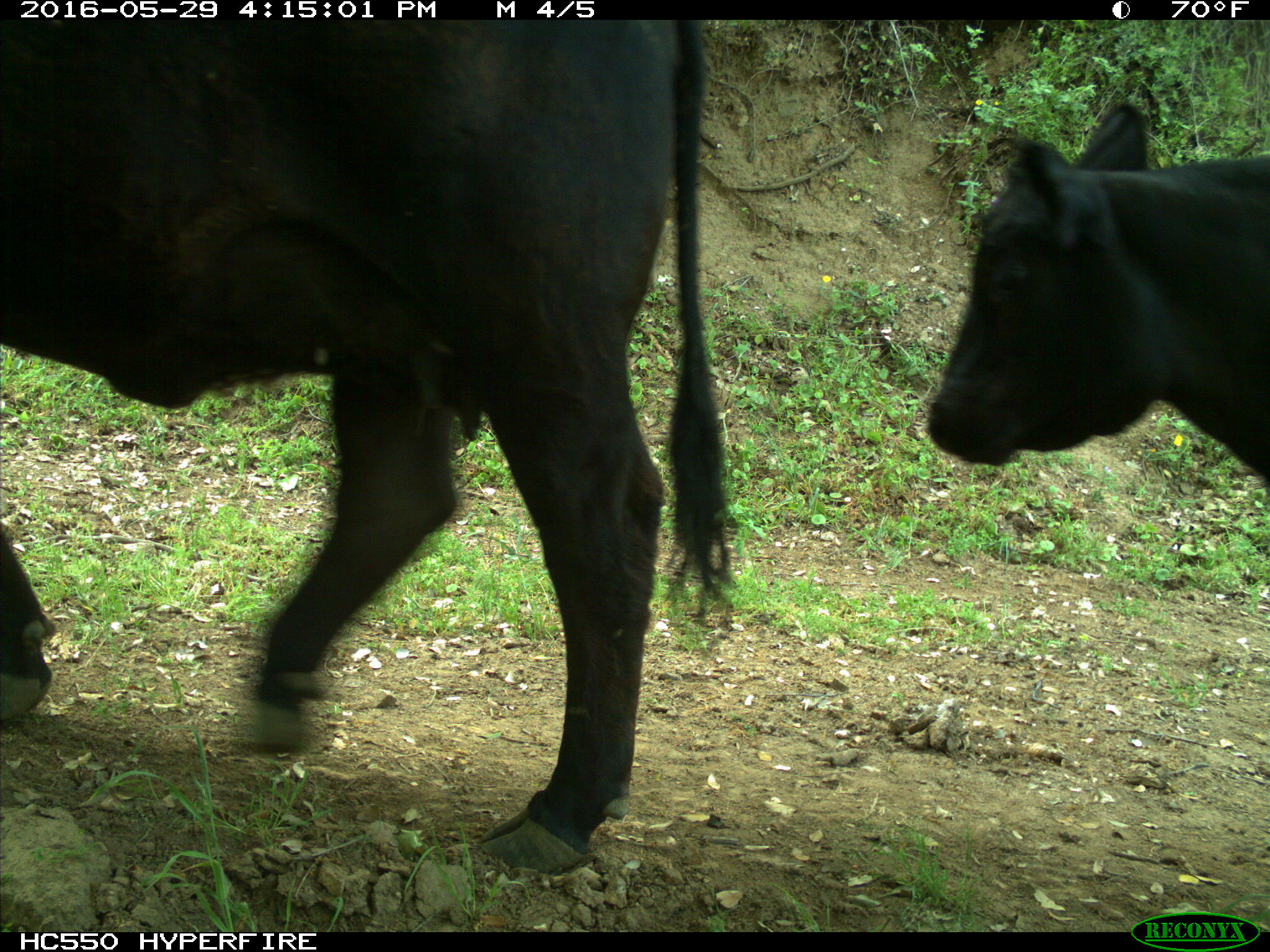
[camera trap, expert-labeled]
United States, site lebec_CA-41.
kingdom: Animalia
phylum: Chordata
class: Mammalia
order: Artiodactyla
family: Bovidae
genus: Bos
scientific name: Bos taurus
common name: domestic cow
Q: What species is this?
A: Bos taurus (domestic cow).